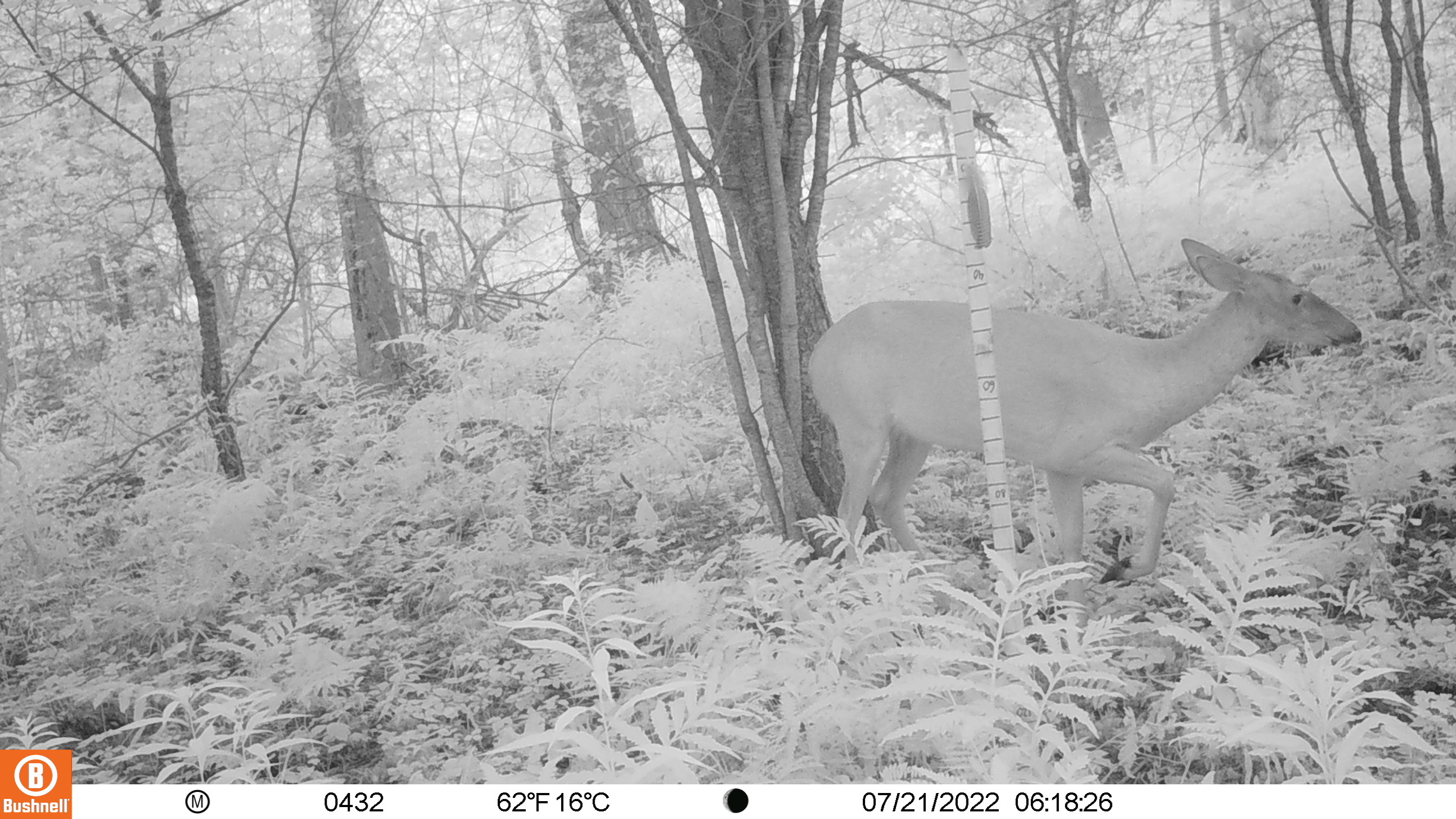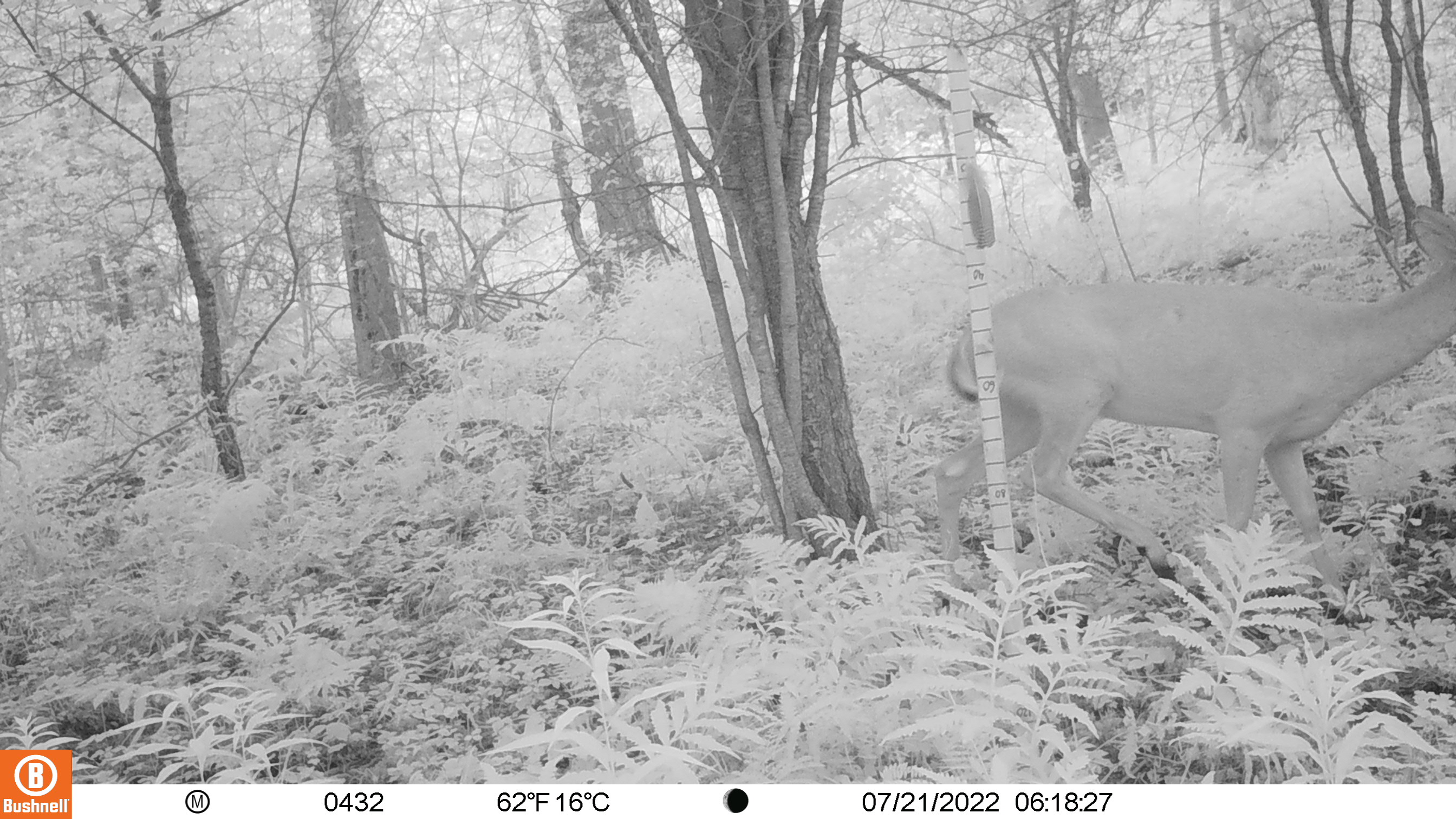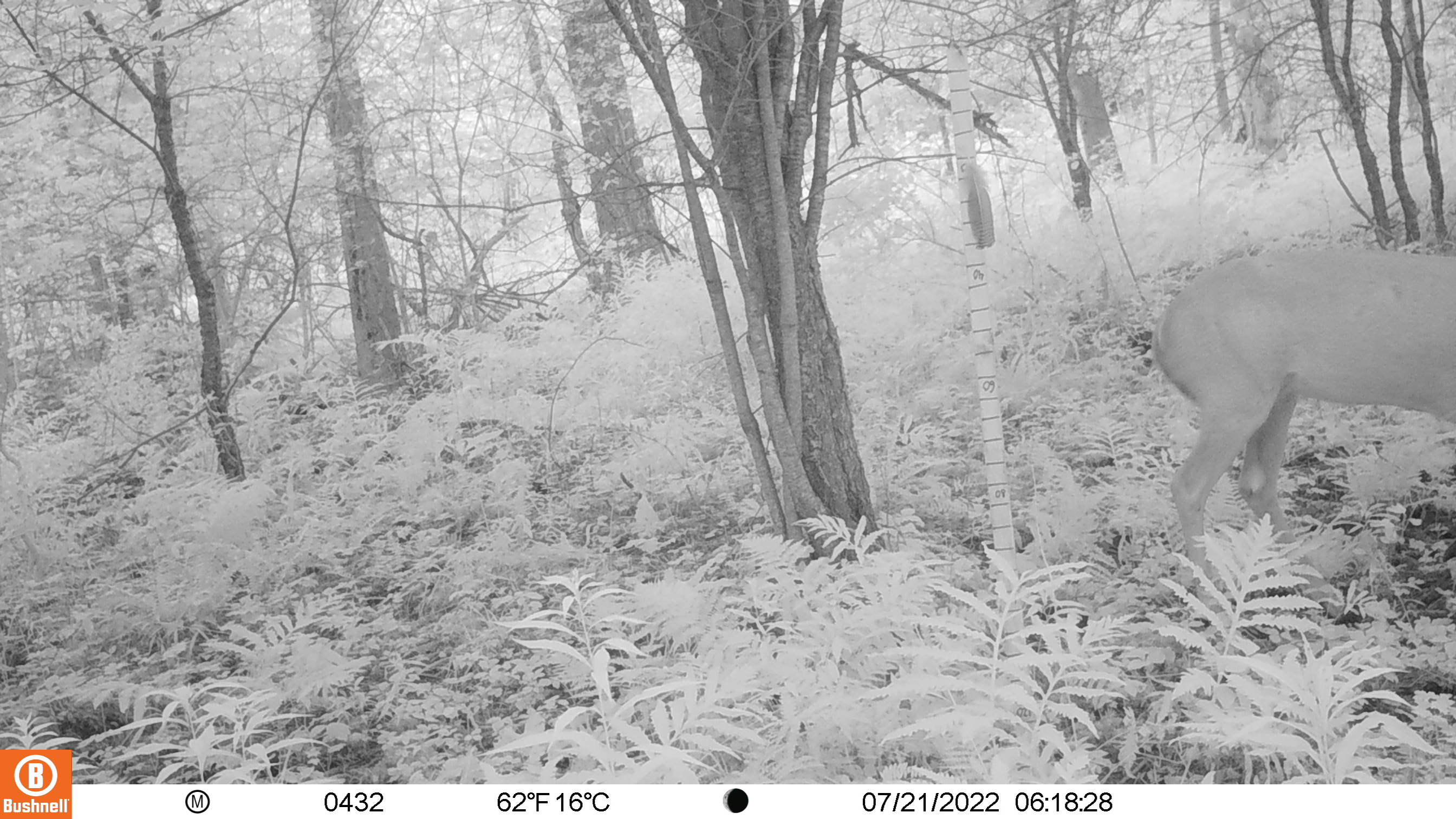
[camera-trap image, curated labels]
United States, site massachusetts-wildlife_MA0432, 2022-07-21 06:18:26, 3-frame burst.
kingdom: Animalia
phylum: Chordata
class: Mammalia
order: Artiodactyla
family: Cervidae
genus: Odocoileus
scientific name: Odocoileus virginianus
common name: white-tailed deer